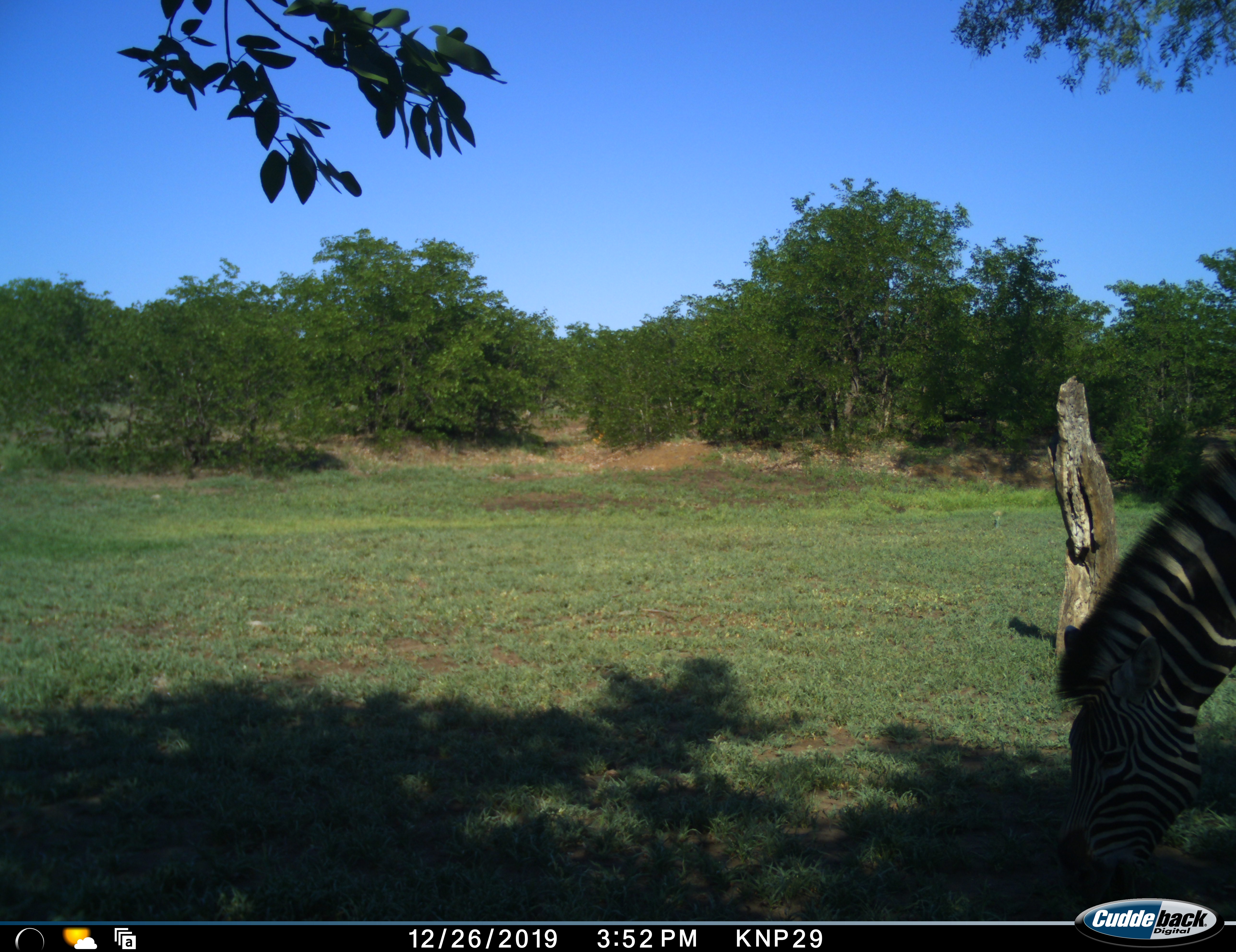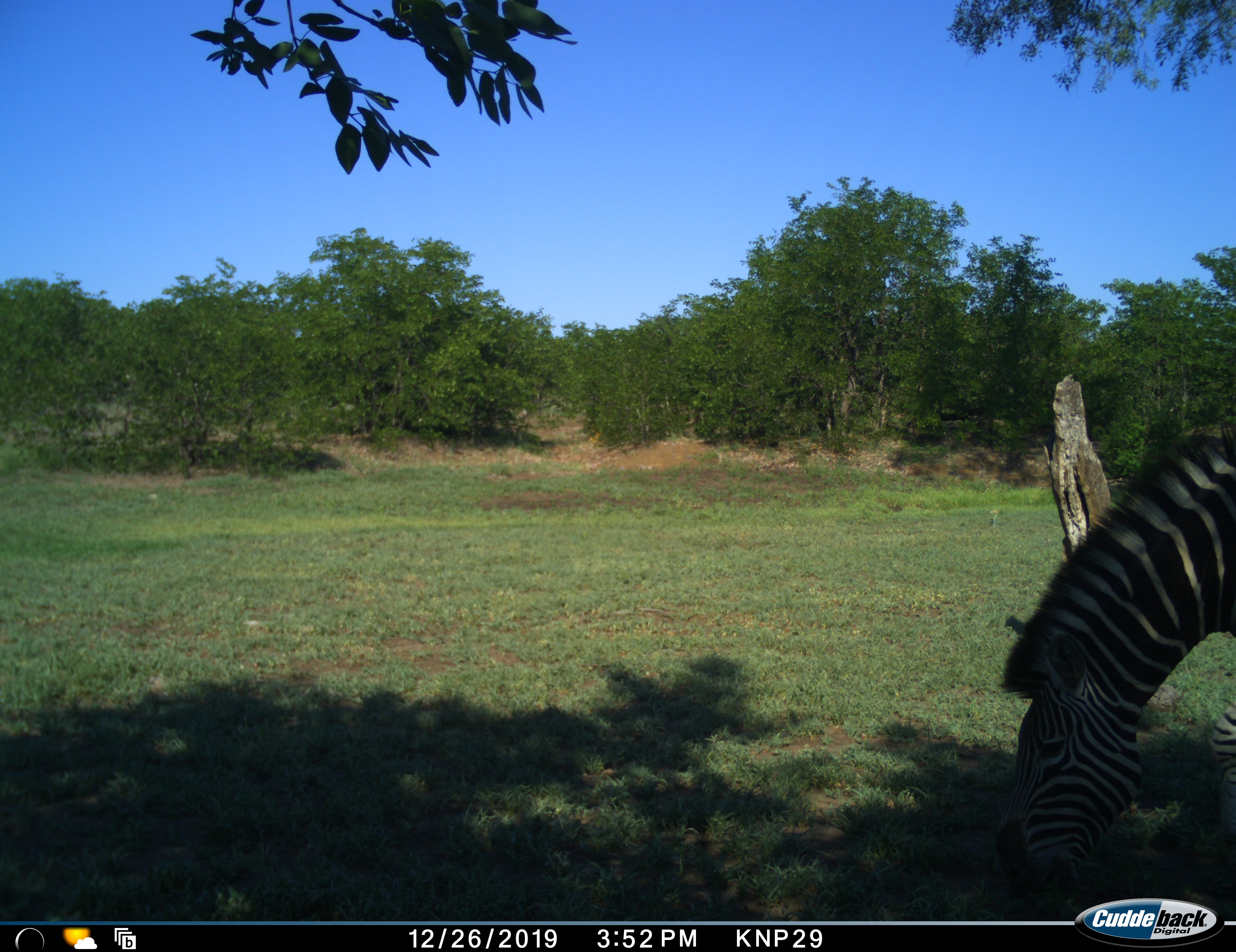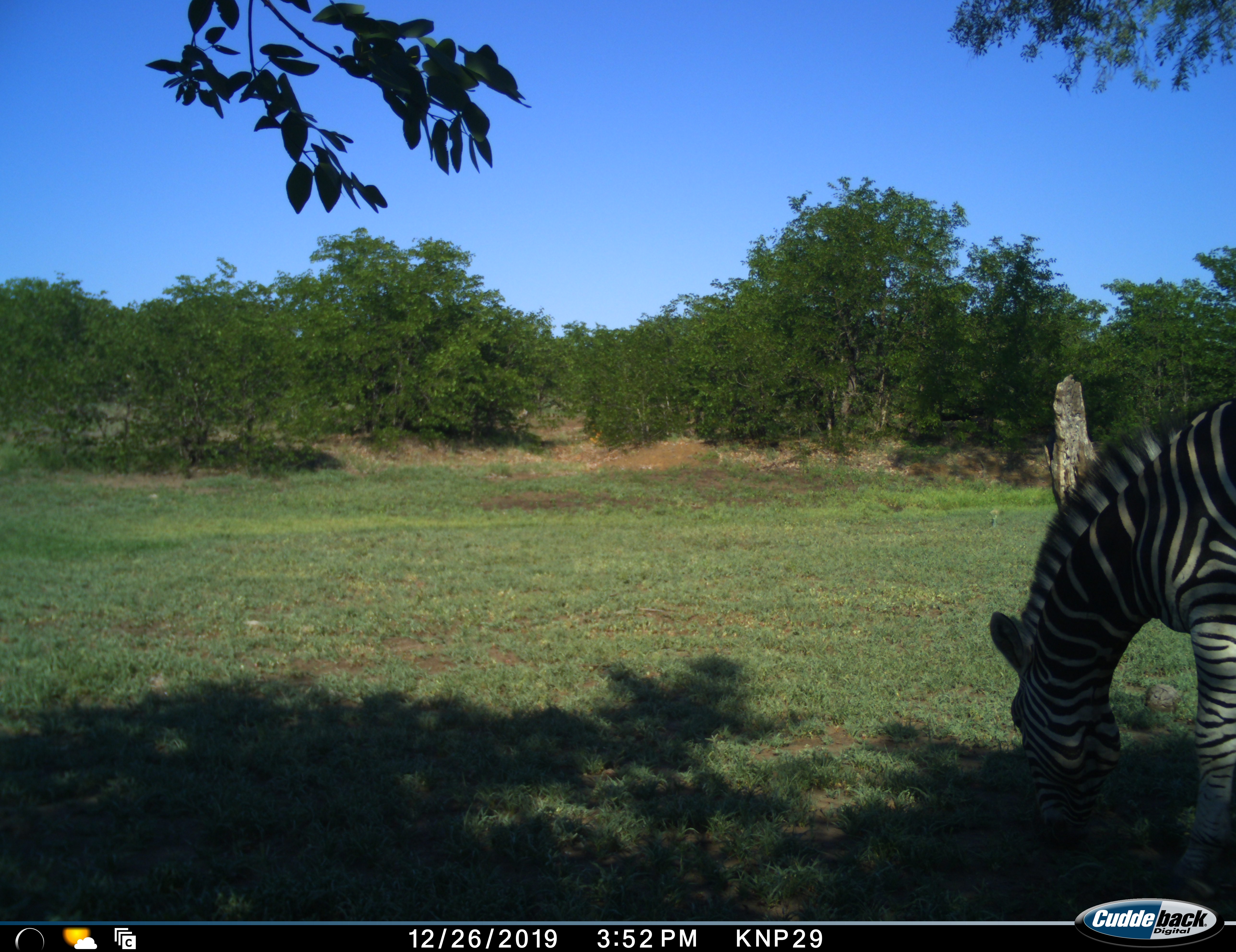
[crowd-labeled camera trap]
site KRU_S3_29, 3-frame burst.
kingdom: Animalia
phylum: Chordata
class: Mammalia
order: Perissodactyla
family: Equidae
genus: Equus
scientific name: Equus quagga burchellii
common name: burchell's zebra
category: zebraburchells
Zebraburchells (burchell's zebra) (Equus quagga burchellii), count 1. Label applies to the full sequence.